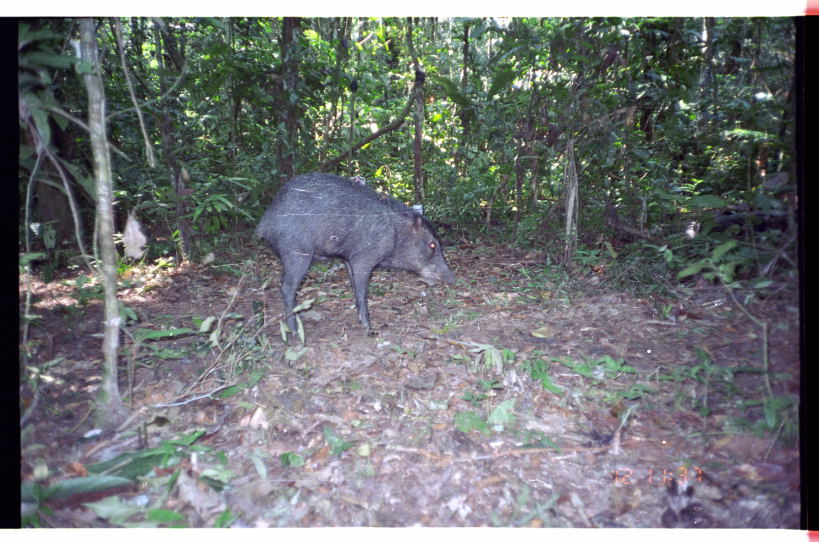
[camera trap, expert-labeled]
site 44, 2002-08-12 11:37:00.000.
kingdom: Animalia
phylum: Chordata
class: Mammalia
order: Artiodactyla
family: Tayassuidae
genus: Tayassu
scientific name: Tayassu pecari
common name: white-lipped peccary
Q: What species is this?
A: Tayassu pecari (white-lipped peccary).